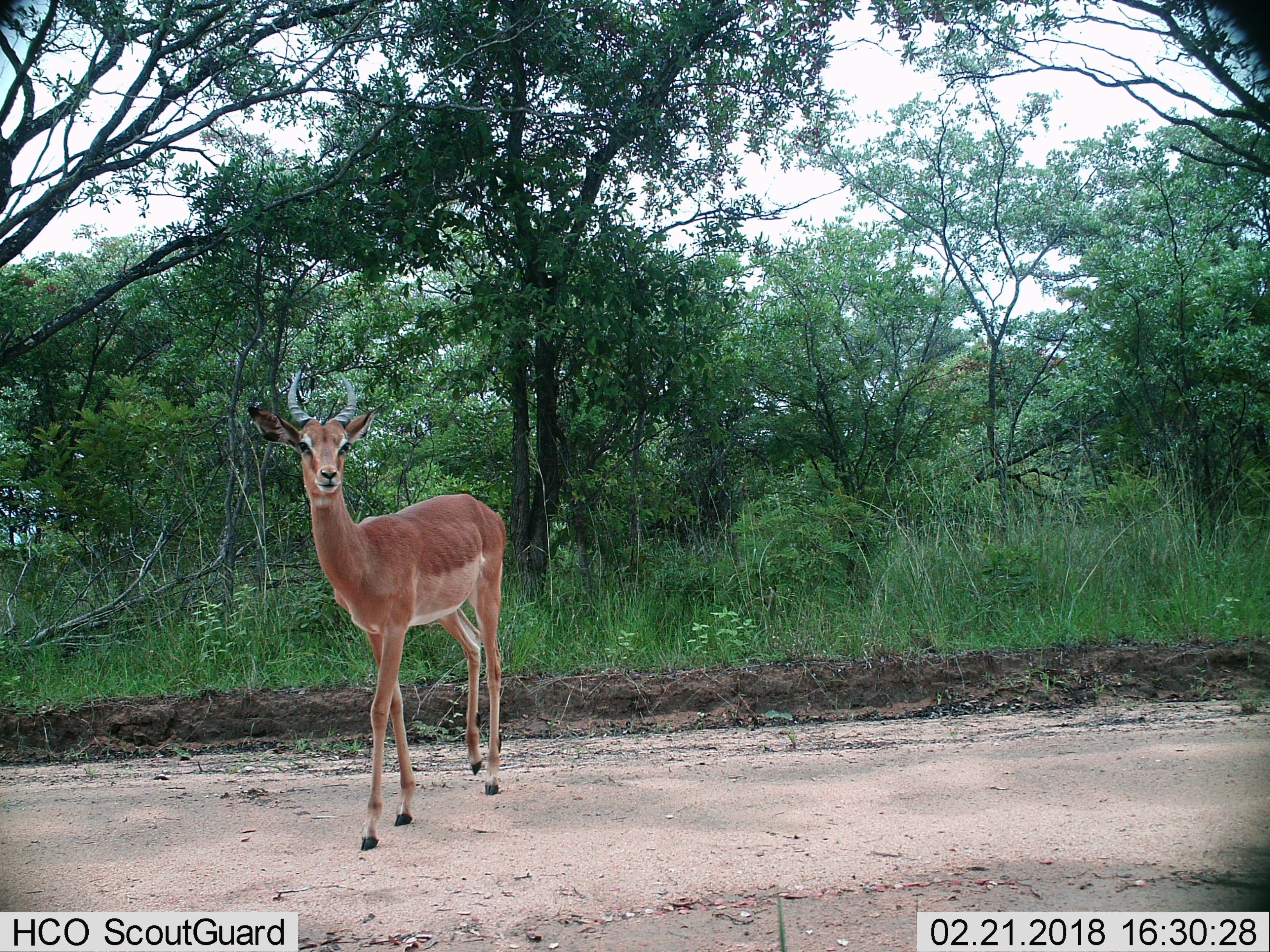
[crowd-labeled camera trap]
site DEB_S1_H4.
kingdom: Animalia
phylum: Chordata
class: Mammalia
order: Artiodactyla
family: Bovidae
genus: Aepyceros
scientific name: Aepyceros melampus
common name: impala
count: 1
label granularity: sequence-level